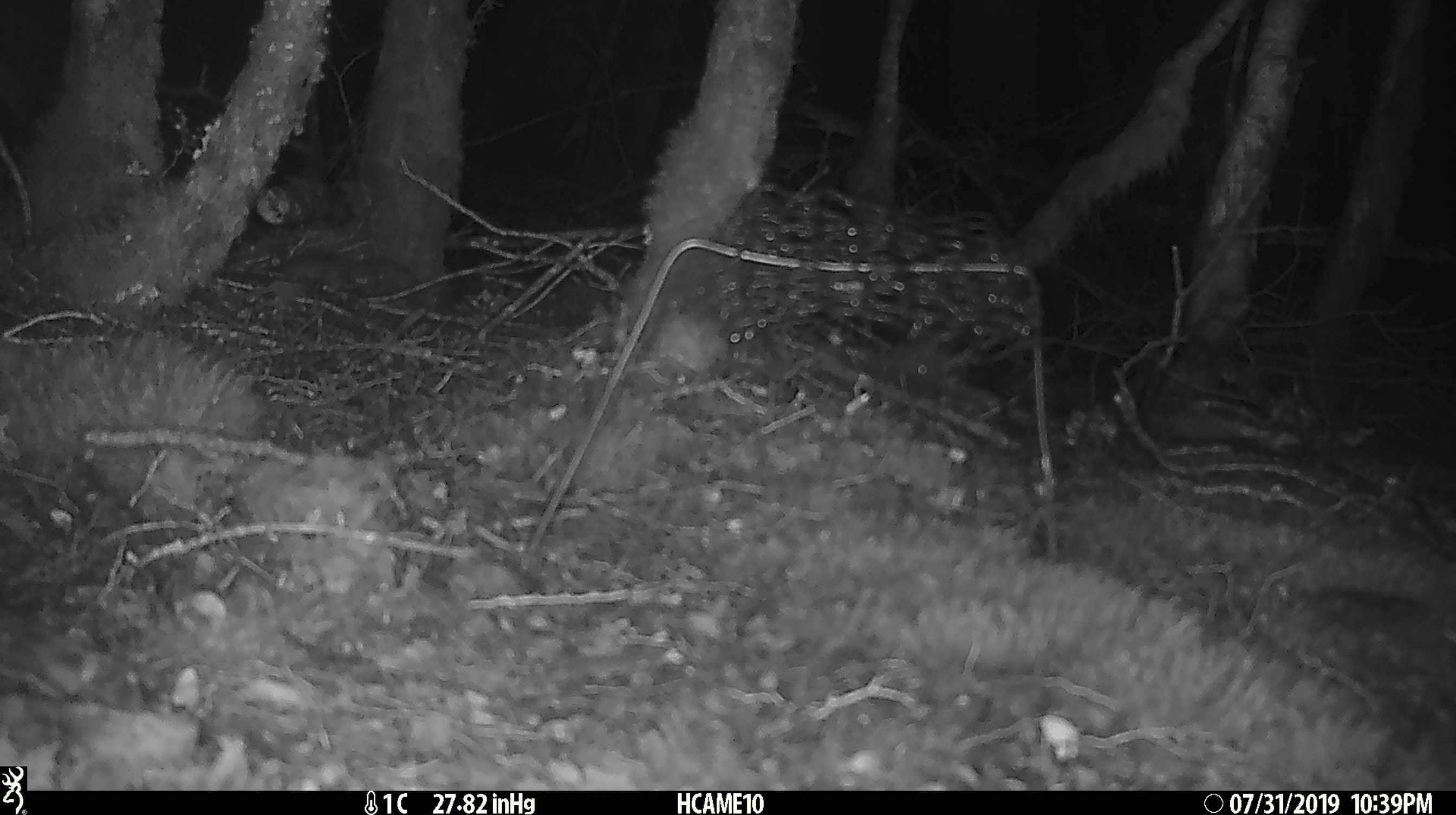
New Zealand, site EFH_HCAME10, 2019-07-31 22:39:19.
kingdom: Animalia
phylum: Chordata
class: Mammalia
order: Rodentia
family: Muridae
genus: Mus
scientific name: Mus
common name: mouse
Mouse (Mus).